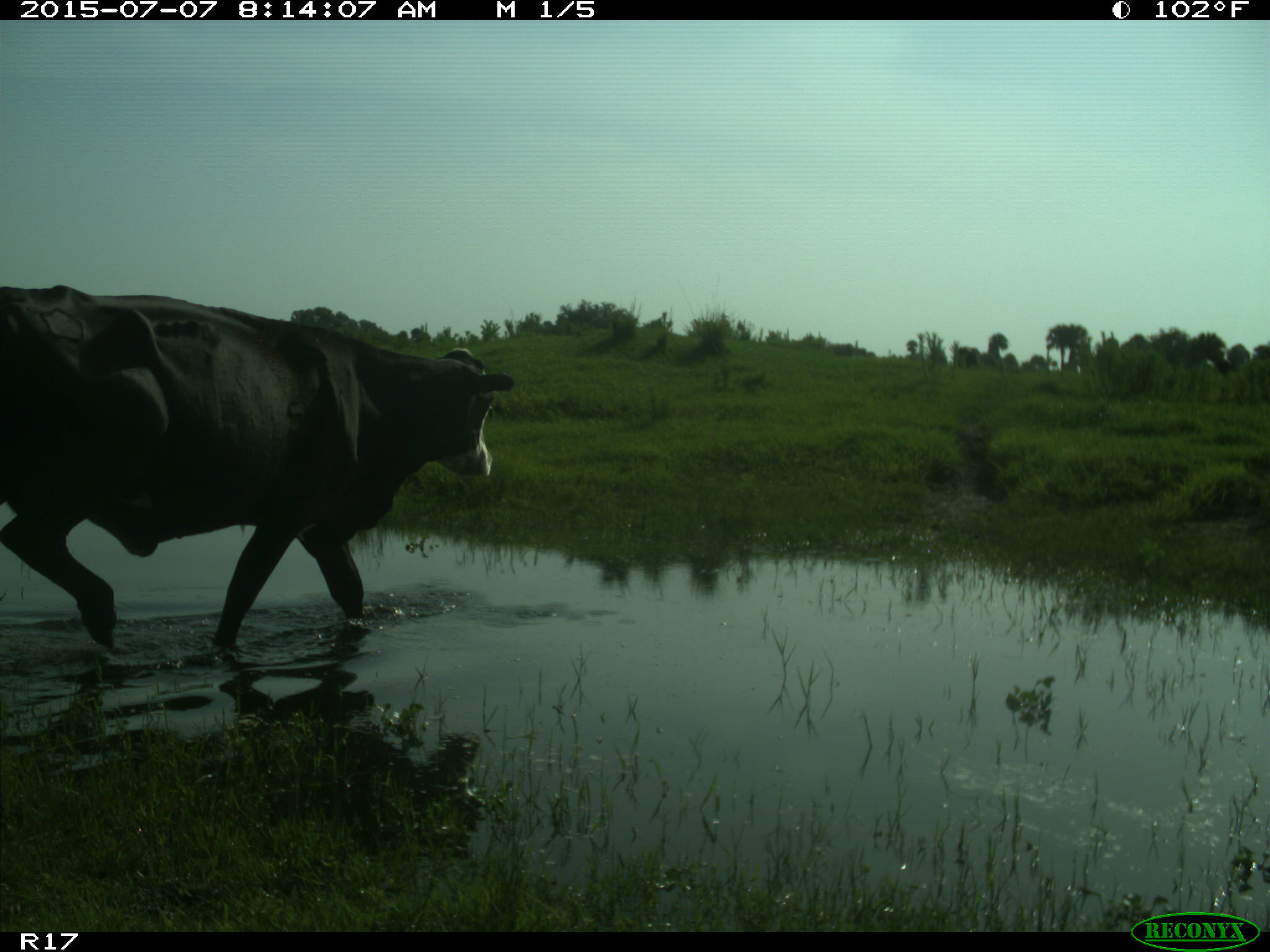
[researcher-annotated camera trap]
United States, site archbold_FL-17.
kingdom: Animalia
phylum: Chordata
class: Mammalia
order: Artiodactyla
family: Bovidae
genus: Bos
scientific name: Bos taurus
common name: domestic cow